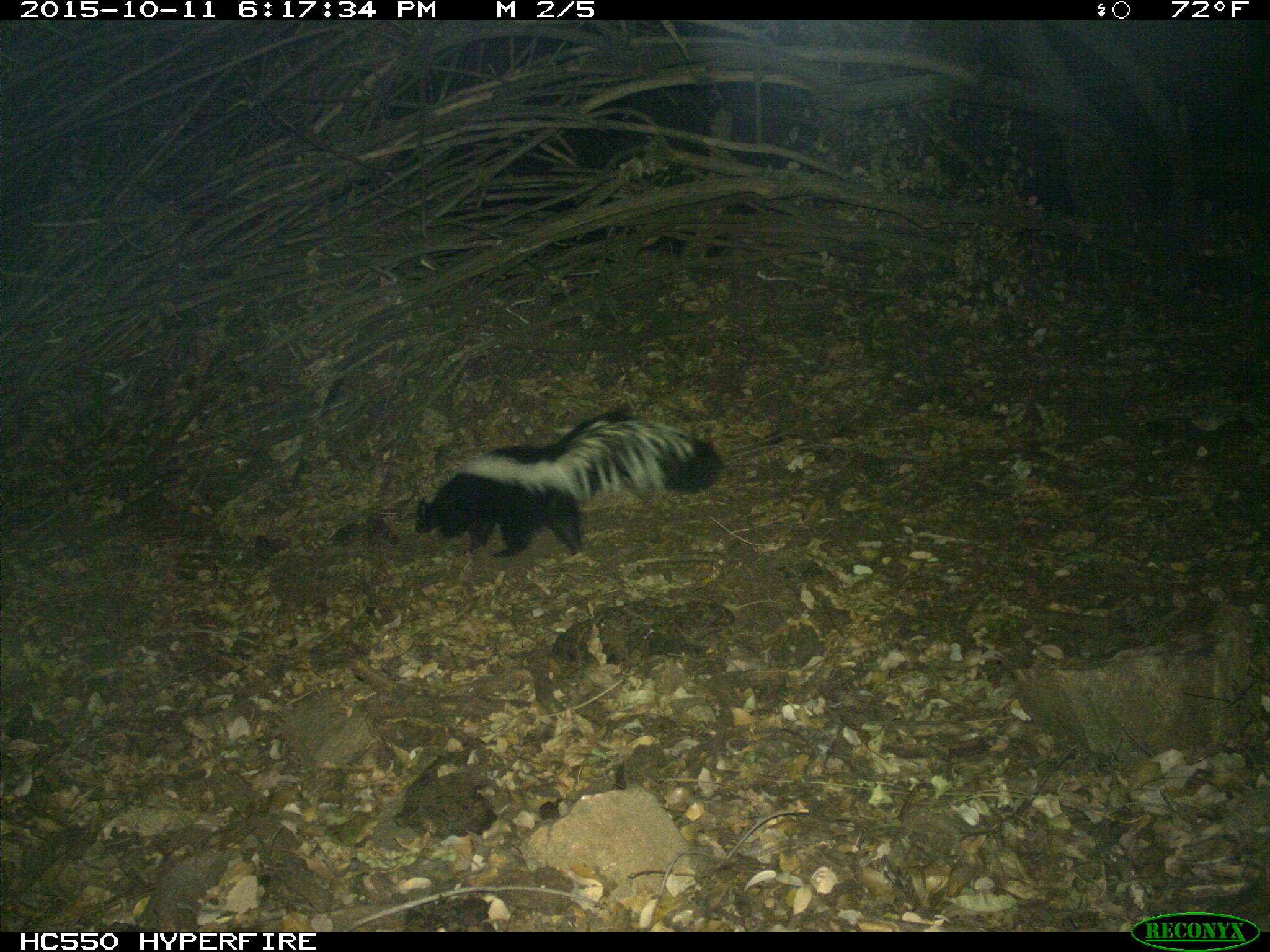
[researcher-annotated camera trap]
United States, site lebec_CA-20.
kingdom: Animalia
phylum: Chordata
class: Mammalia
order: Carnivora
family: Mephitidae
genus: Mephitis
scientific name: Mephitis mephitis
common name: striped skunk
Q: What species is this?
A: Mephitis mephitis (striped skunk).